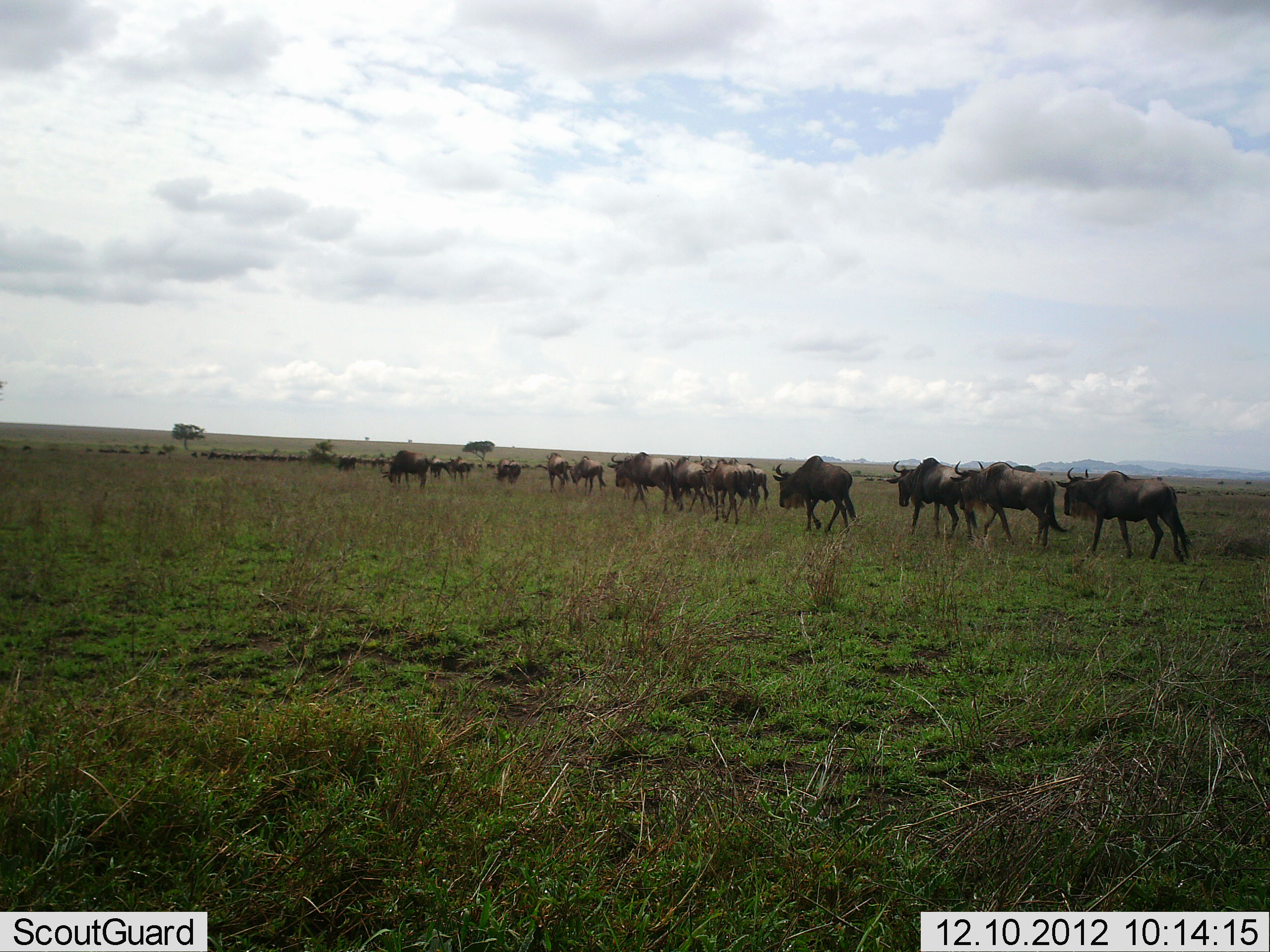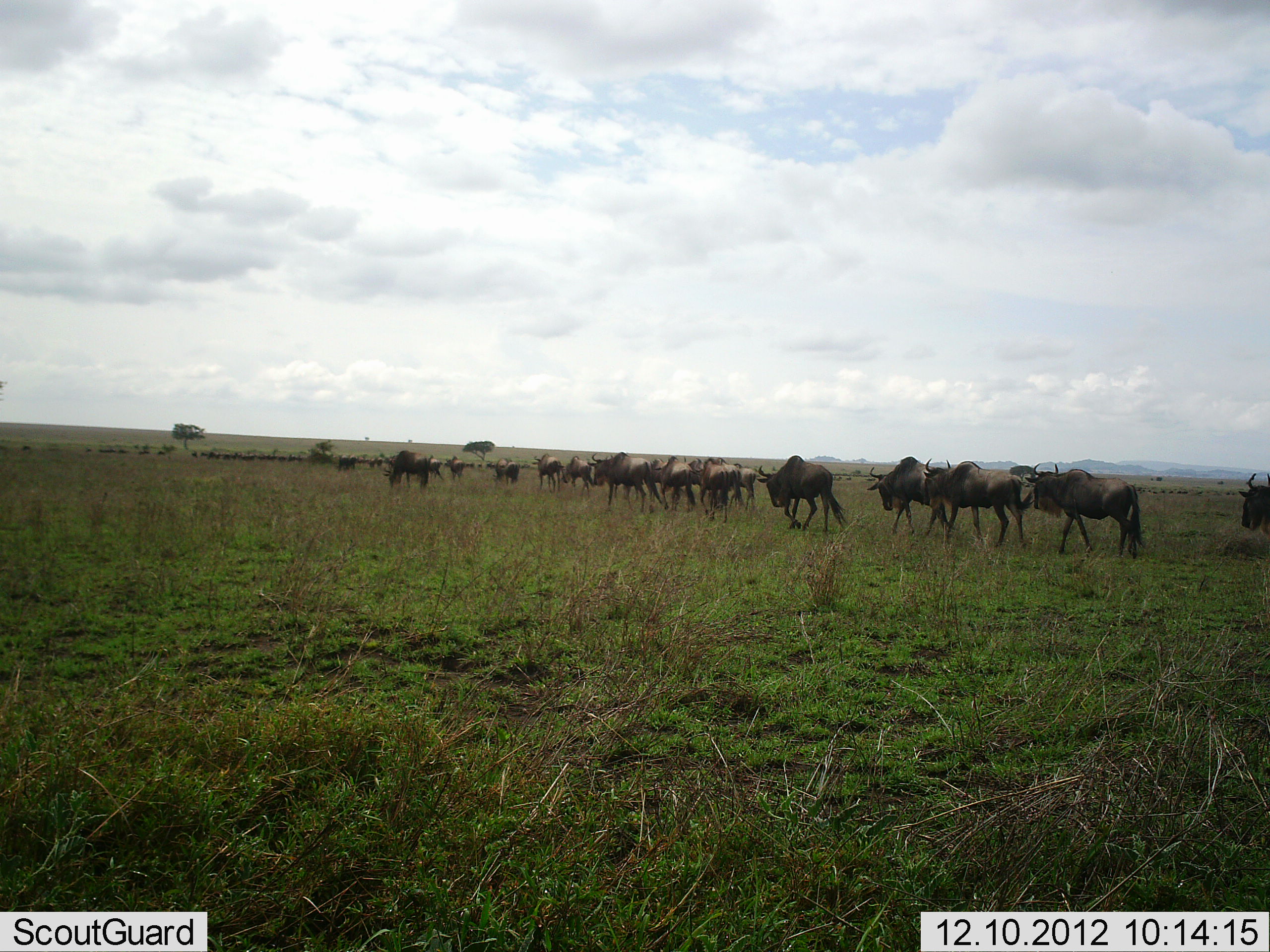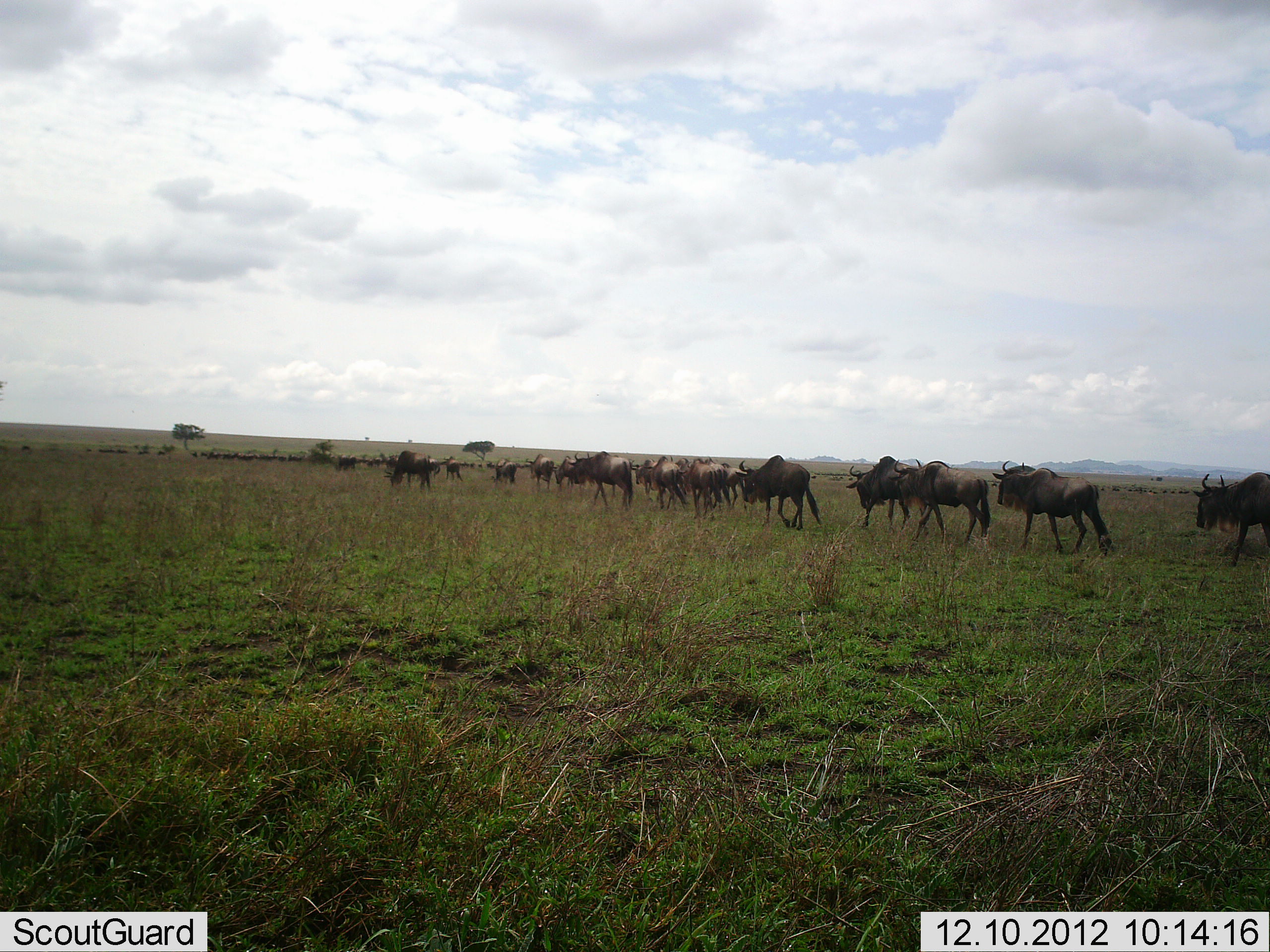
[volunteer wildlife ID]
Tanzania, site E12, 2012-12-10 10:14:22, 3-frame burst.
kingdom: Animalia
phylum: Chordata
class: Mammalia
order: Artiodactyla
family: Bovidae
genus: Connochaetes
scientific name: Connochaetes taurinus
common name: blue wildebeest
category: wildebeest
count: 11-50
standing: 0%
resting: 0%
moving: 100%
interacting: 0%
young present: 0%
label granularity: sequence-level